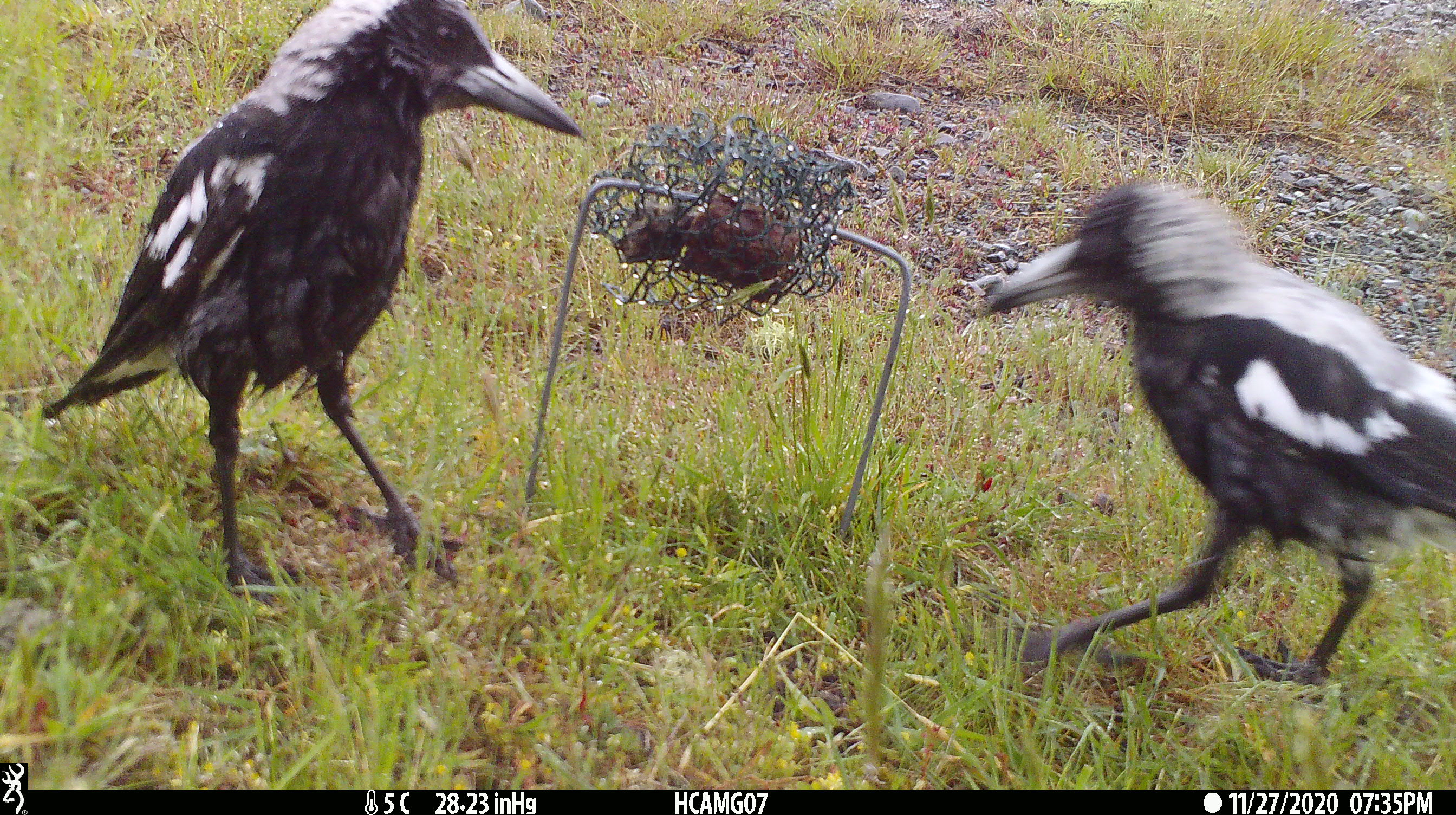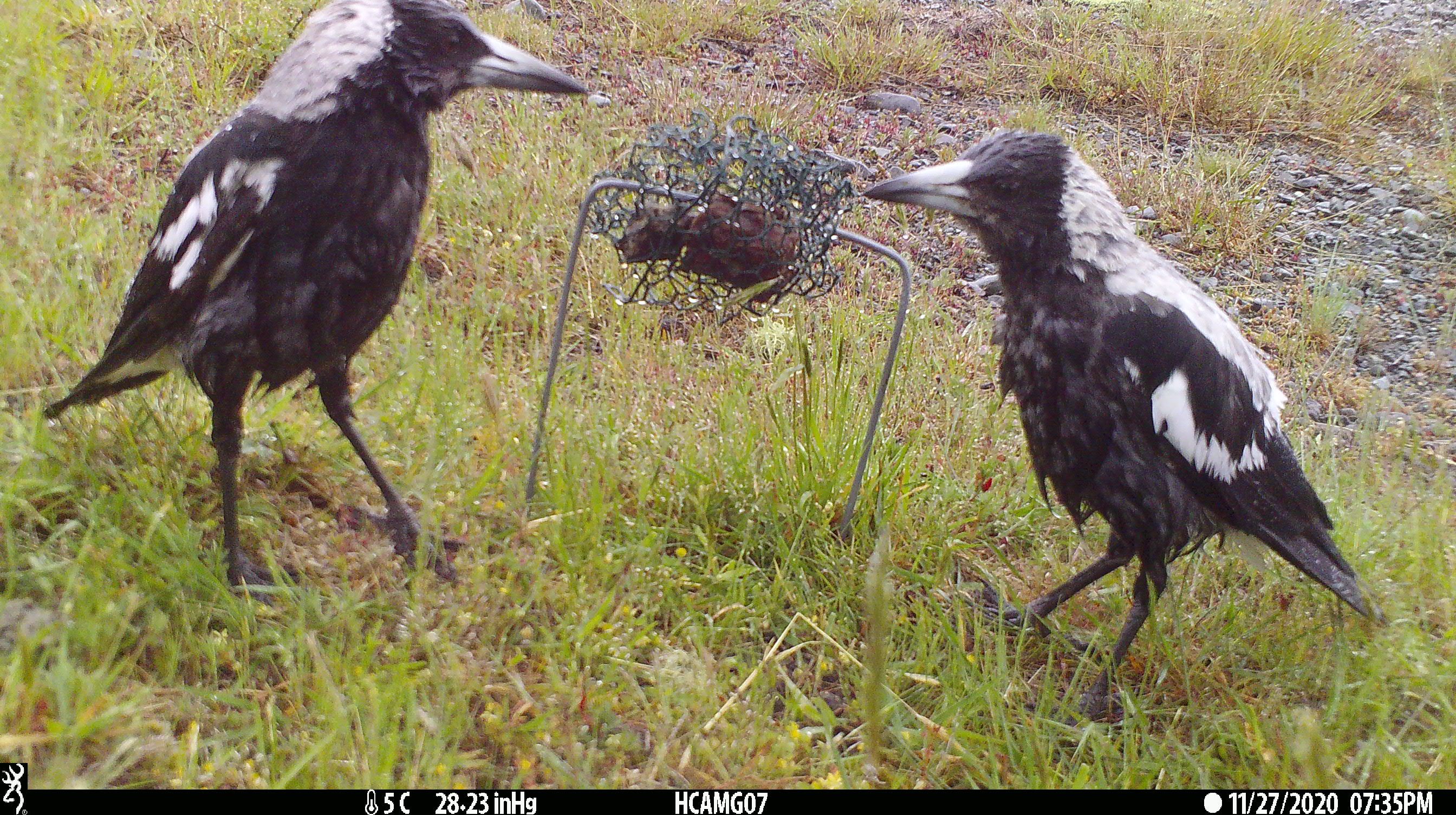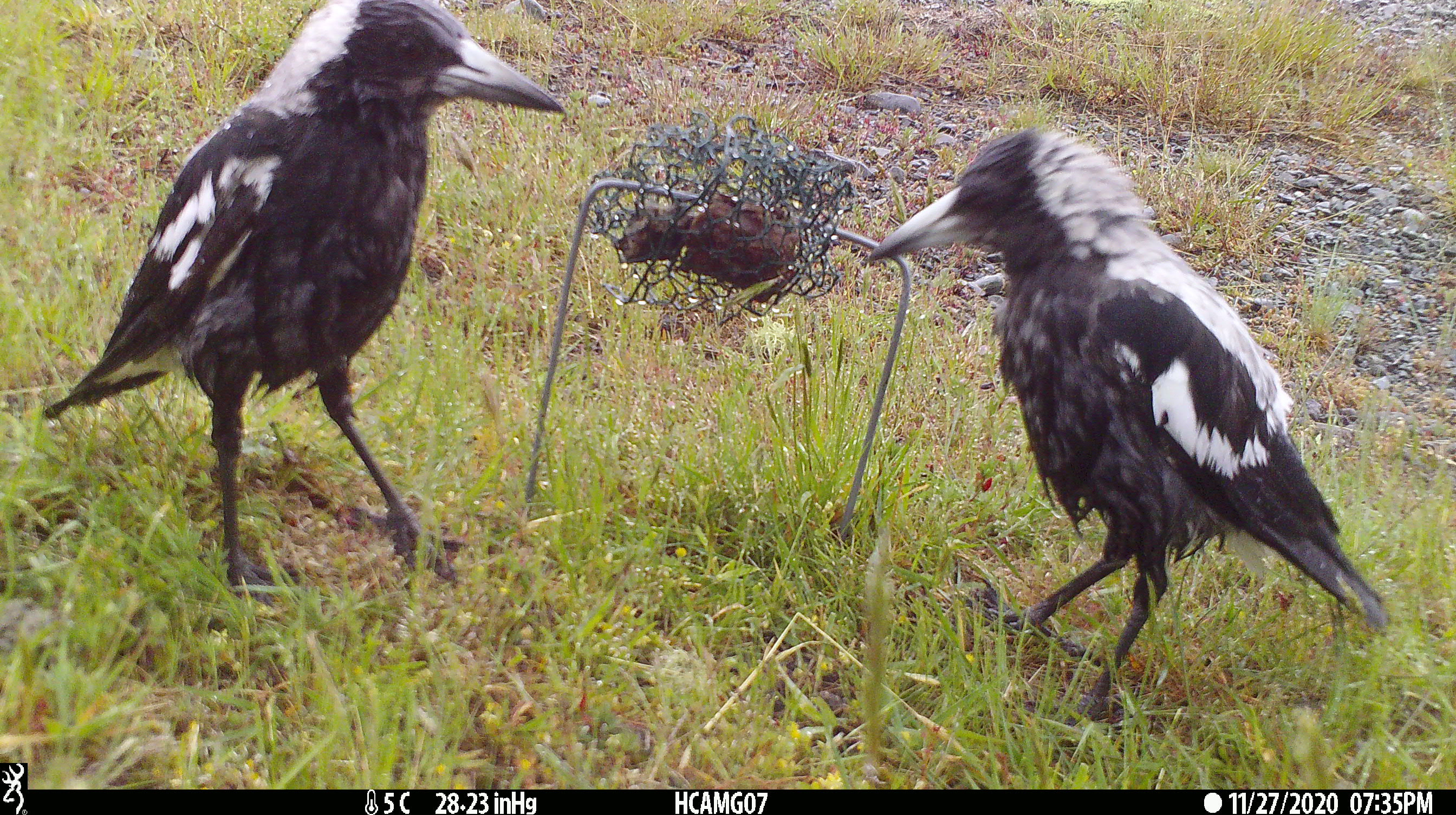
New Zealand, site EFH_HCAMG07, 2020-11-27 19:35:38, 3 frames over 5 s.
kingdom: Animalia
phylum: Chordata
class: Aves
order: Passeriformes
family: Artamidae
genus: Gymnorhina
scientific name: Gymnorhina tibicen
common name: australian magpie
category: magpie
Magpie (australian magpie) (Gymnorhina tibicen).